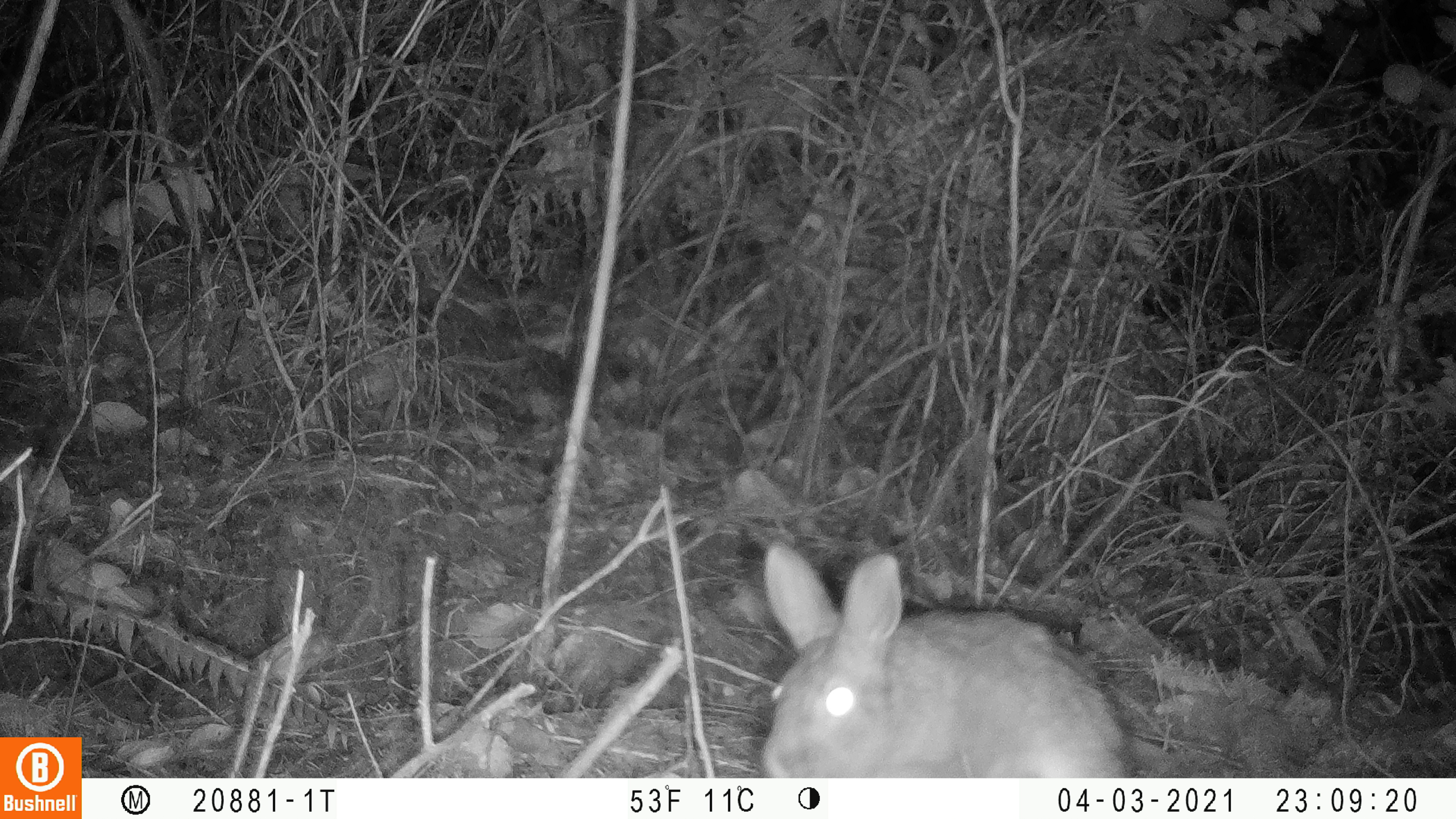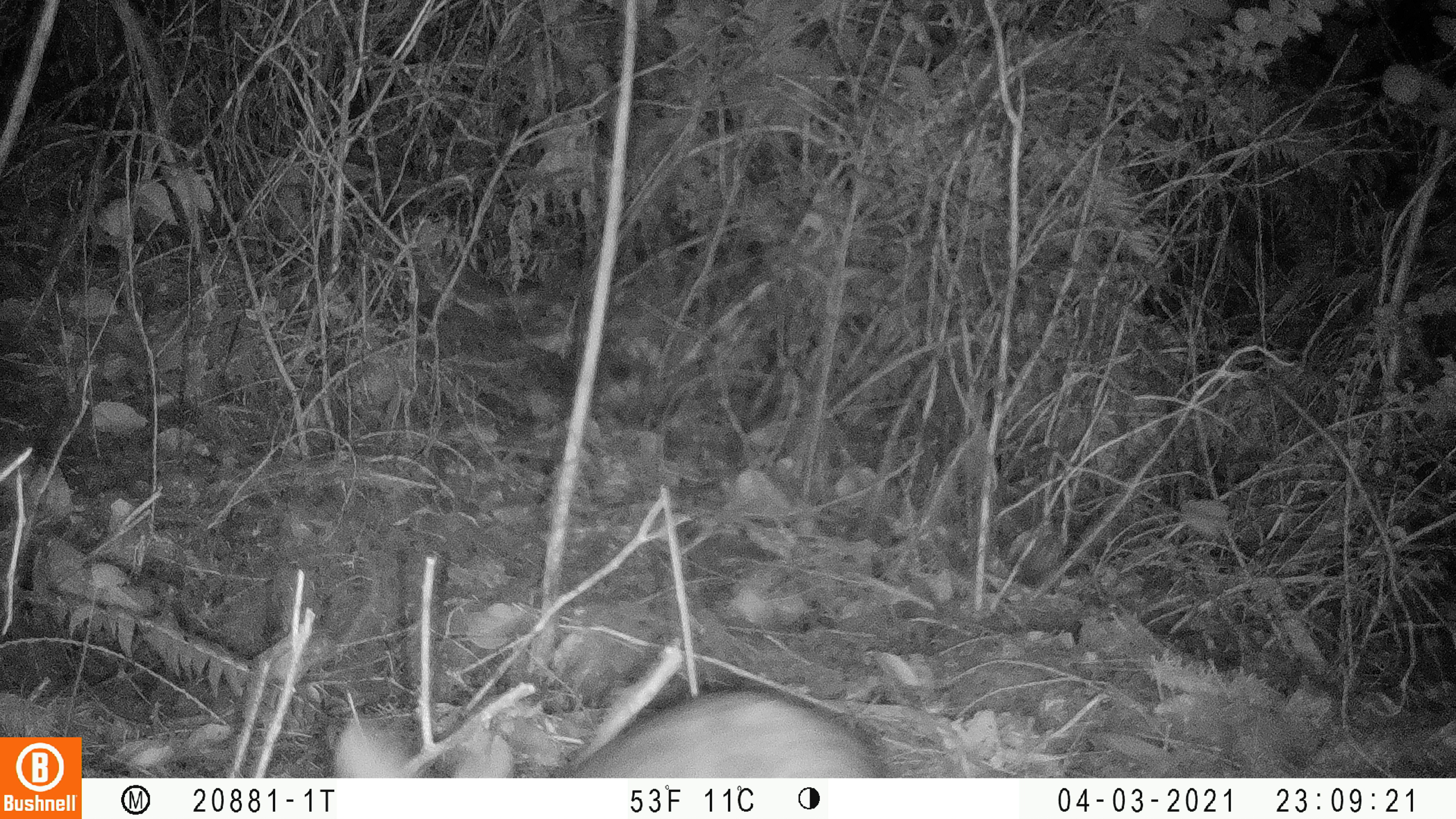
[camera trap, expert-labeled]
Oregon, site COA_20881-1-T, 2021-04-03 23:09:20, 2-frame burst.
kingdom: Animalia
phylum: Chordata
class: Mammalia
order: Lagomorpha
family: Leporidae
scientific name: Leporidae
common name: hares and rabbits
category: leporidae family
Leporidae family (hares and rabbits) (Leporidae).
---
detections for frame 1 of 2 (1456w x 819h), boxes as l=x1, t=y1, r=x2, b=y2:
leporidae family: l=725, t=524, r=1161, b=777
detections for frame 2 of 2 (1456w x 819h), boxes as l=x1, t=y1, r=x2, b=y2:
leporidae family: l=313, t=668, r=905, b=777